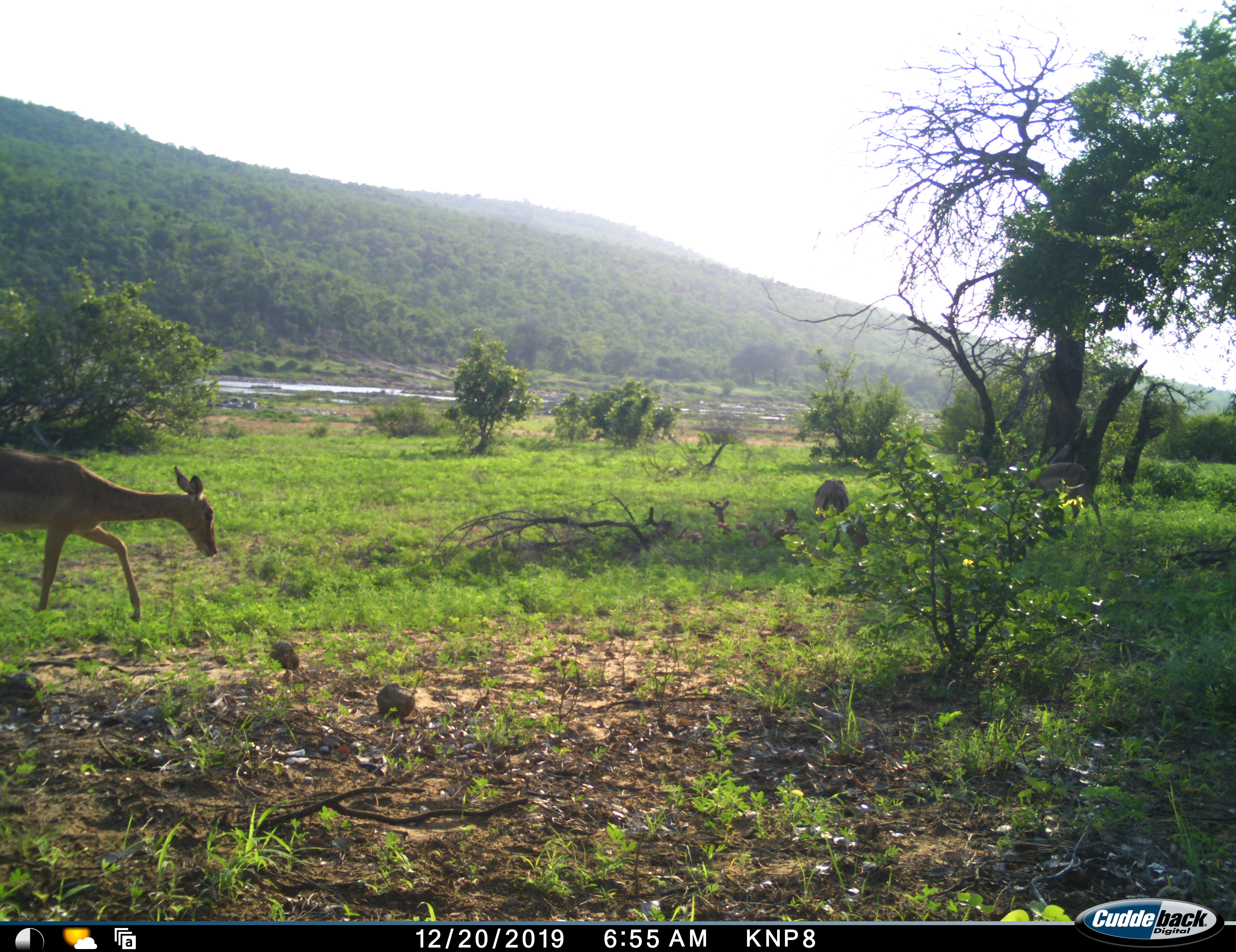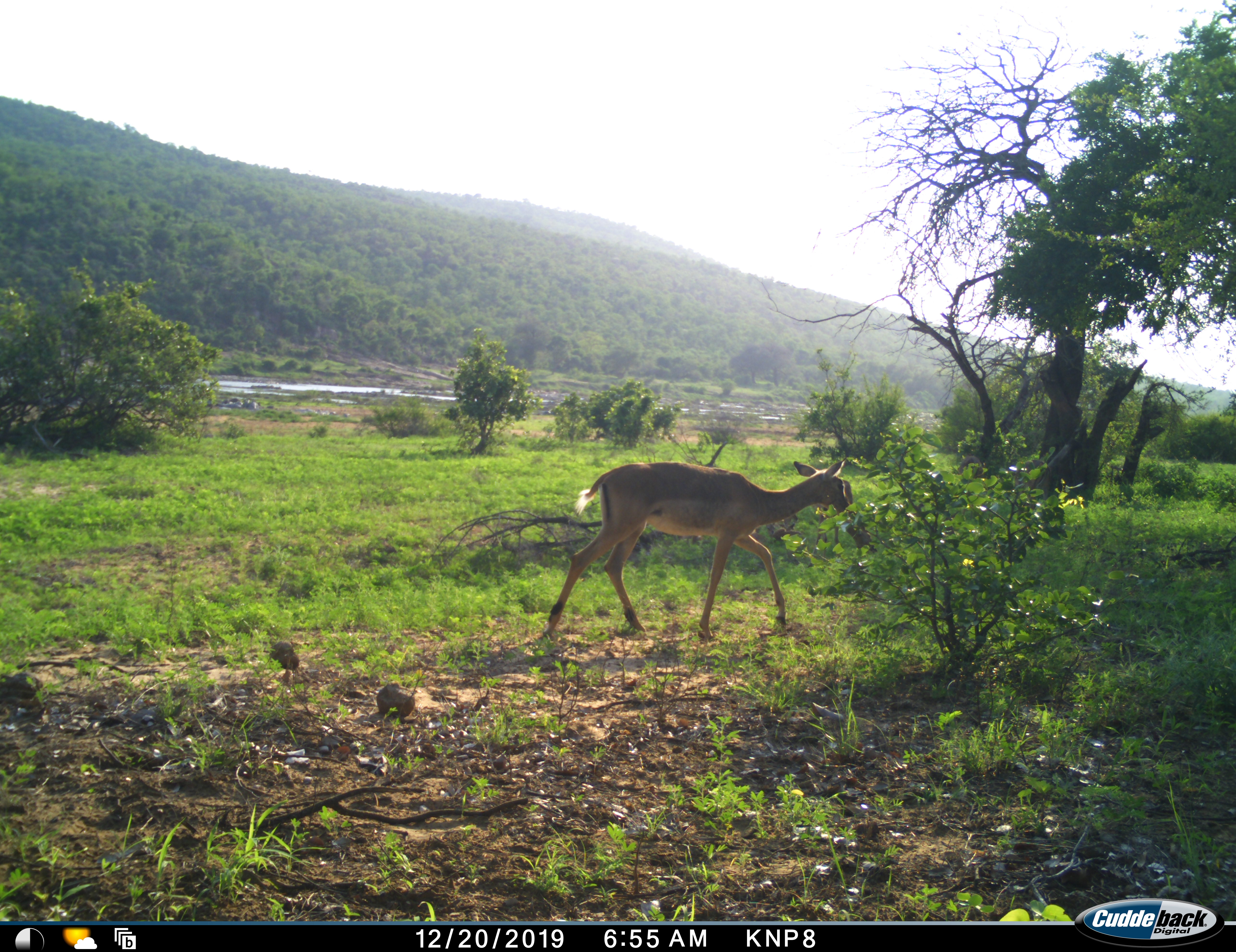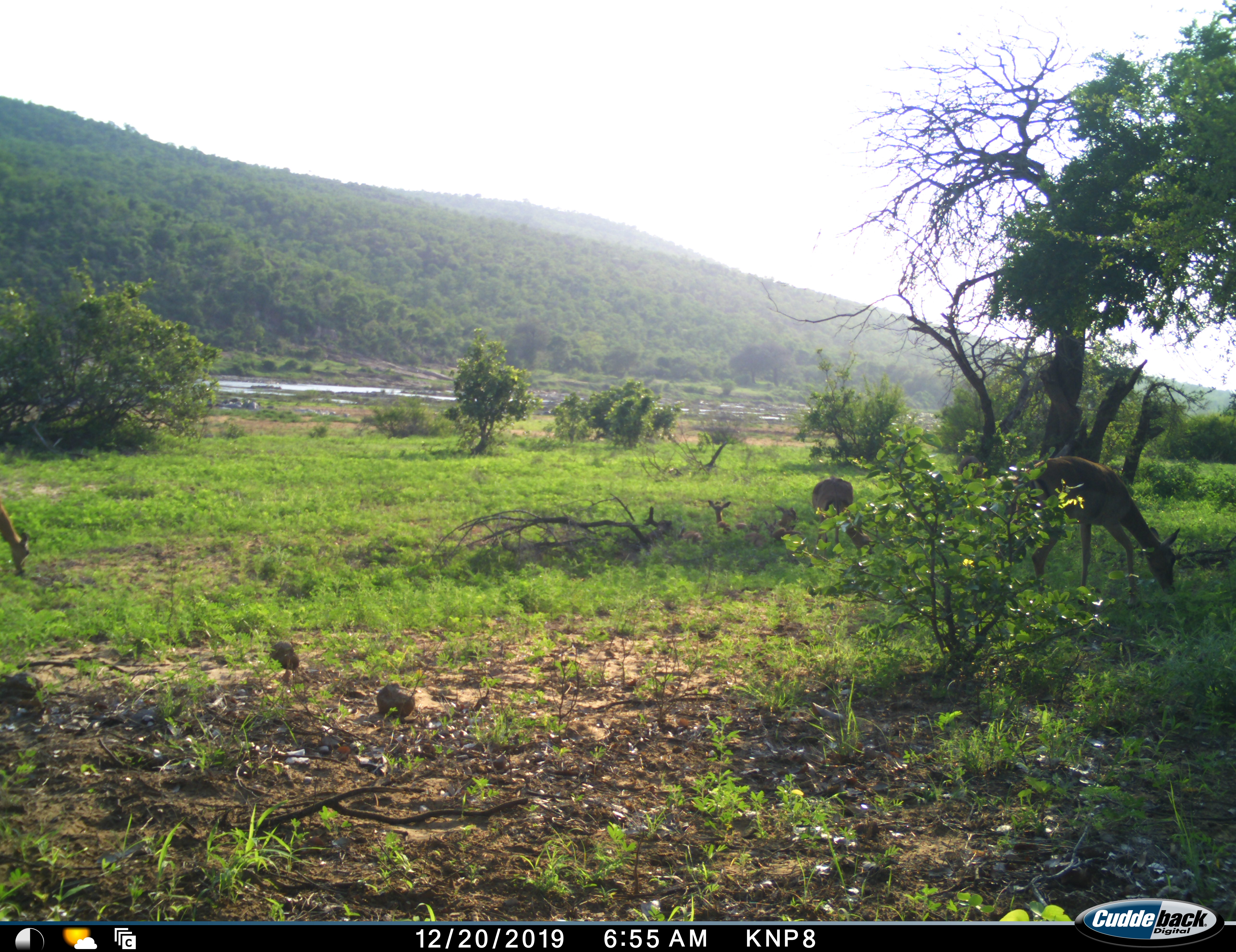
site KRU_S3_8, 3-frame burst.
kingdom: Animalia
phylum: Chordata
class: Mammalia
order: Artiodactyla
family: Bovidae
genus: Aepyceros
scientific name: Aepyceros melampus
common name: impala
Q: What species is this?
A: Impala (Aepyceros melampus).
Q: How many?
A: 7.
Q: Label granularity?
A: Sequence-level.